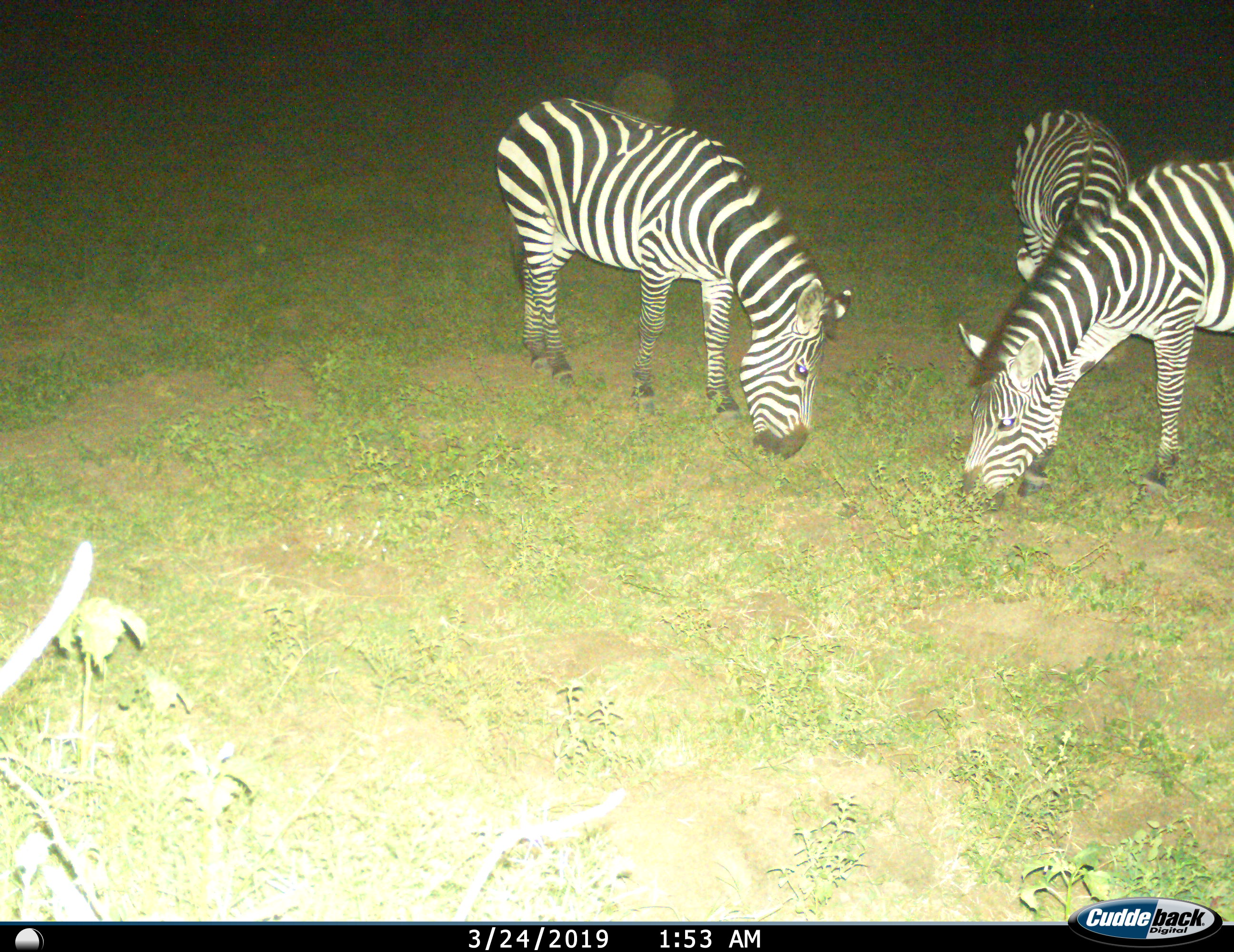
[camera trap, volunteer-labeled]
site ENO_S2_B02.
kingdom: Animalia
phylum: Chordata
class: Mammalia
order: Perissodactyla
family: Equidae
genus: Equus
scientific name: Equus quagga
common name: plains zebra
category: zebraplains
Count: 3.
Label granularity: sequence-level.